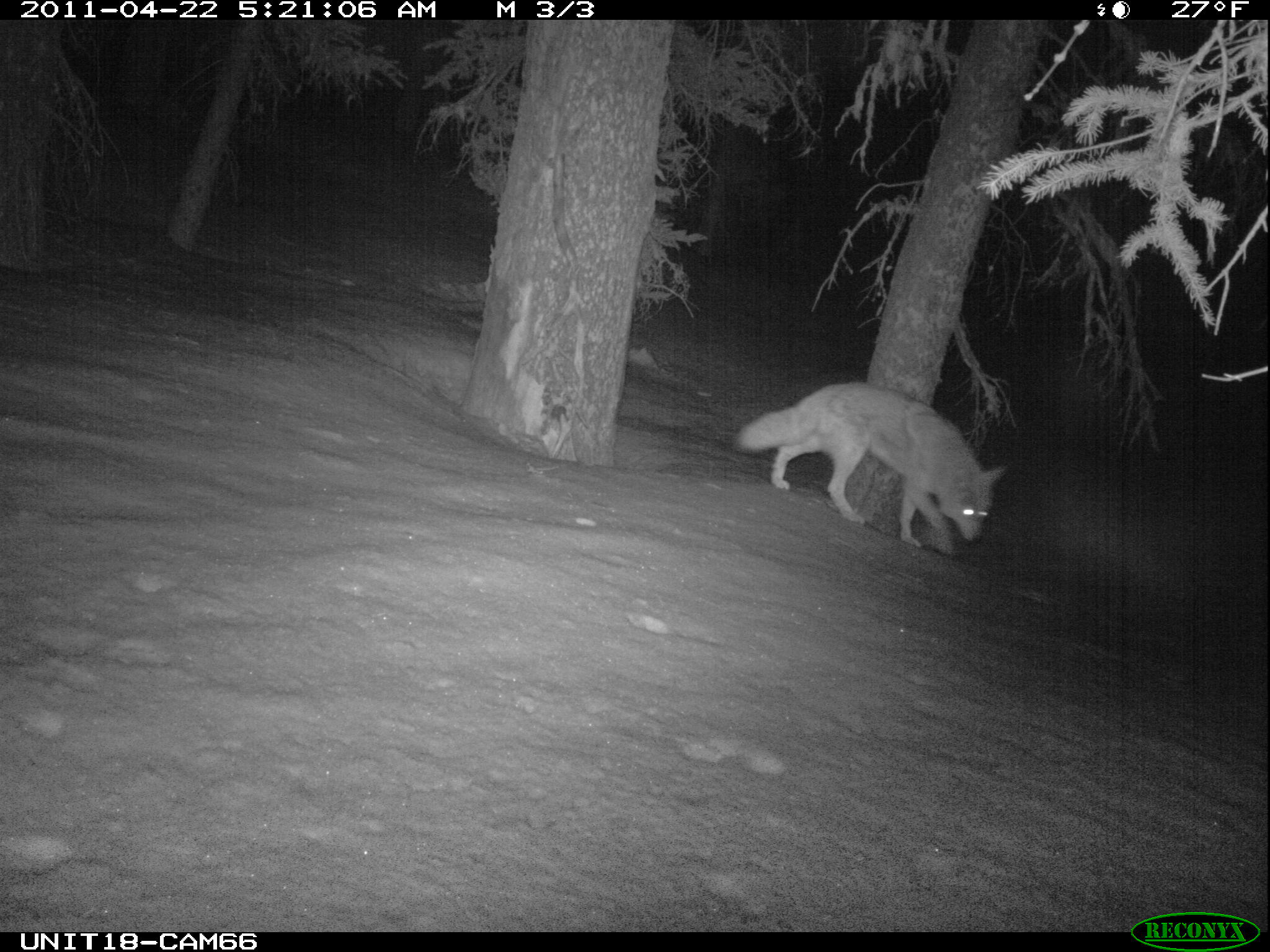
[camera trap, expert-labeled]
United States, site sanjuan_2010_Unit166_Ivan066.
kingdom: Animalia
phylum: Chordata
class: Mammalia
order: Carnivora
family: Canidae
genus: Canis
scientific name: Canis latrans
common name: coyote